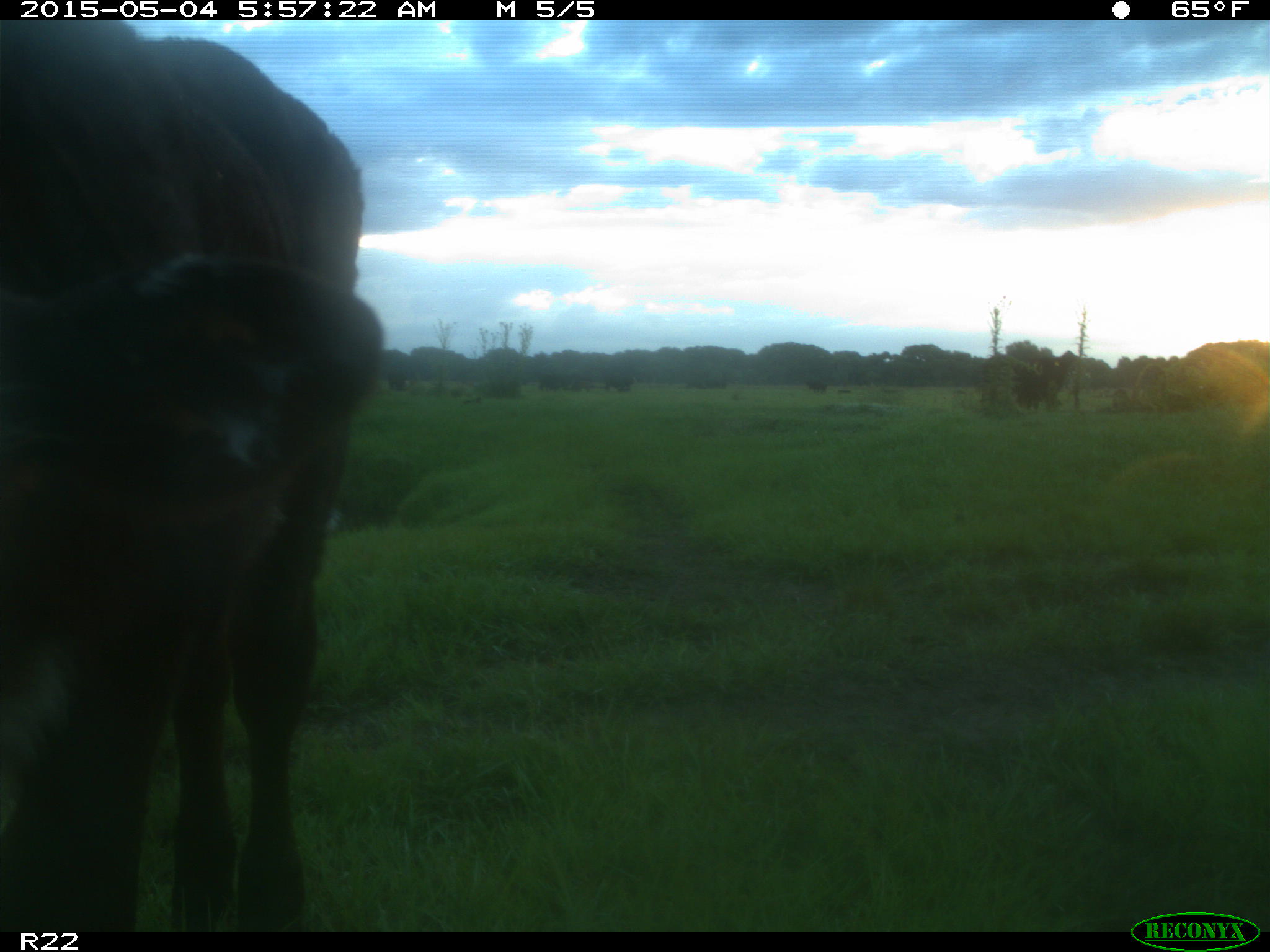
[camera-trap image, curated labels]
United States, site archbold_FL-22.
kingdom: Animalia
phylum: Chordata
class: Mammalia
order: Artiodactyla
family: Bovidae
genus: Bos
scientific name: Bos taurus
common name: domestic cow